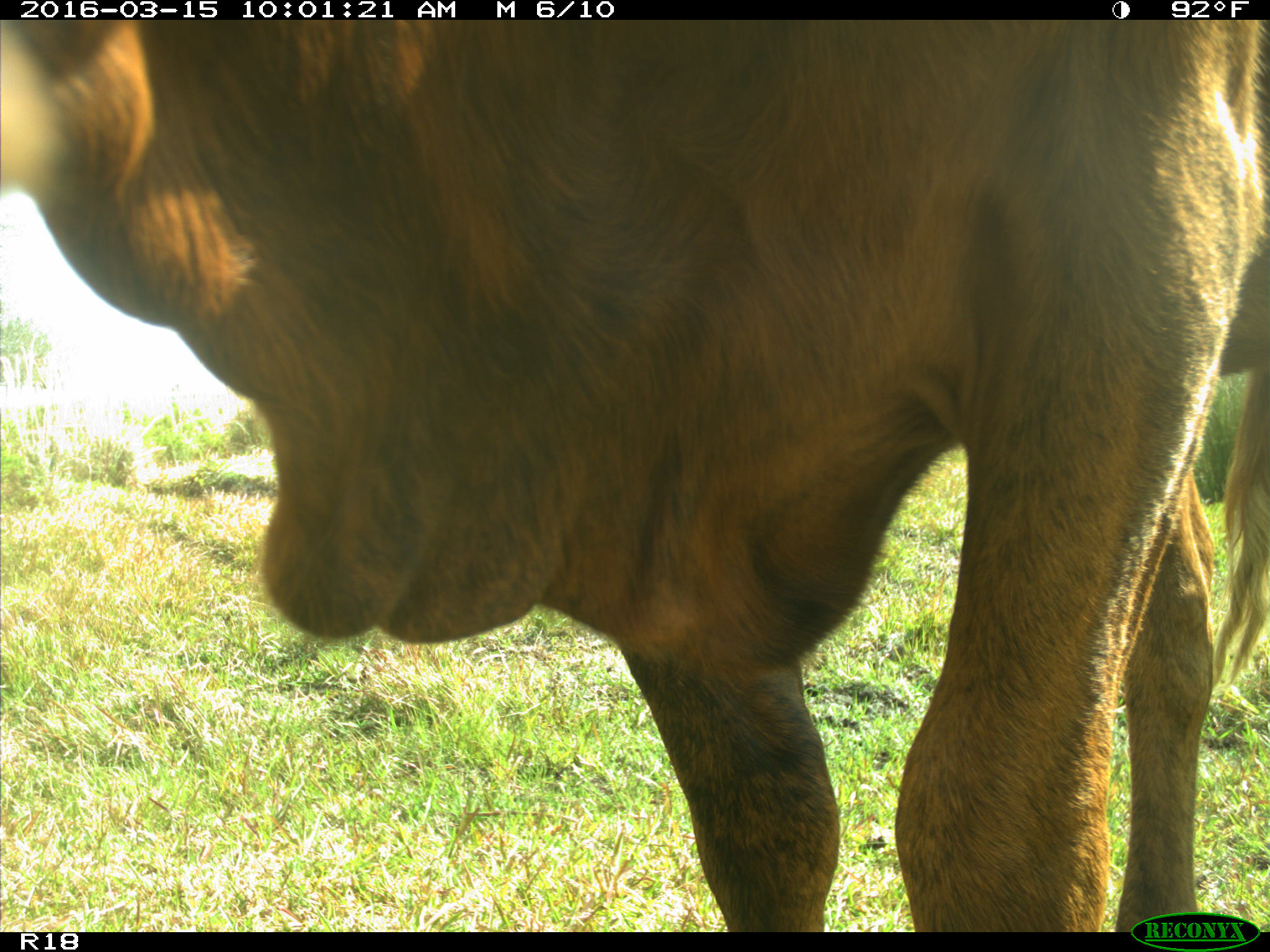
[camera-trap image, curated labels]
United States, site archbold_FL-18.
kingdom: Animalia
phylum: Chordata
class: Mammalia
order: Artiodactyla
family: Bovidae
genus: Bos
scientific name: Bos taurus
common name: domestic cow